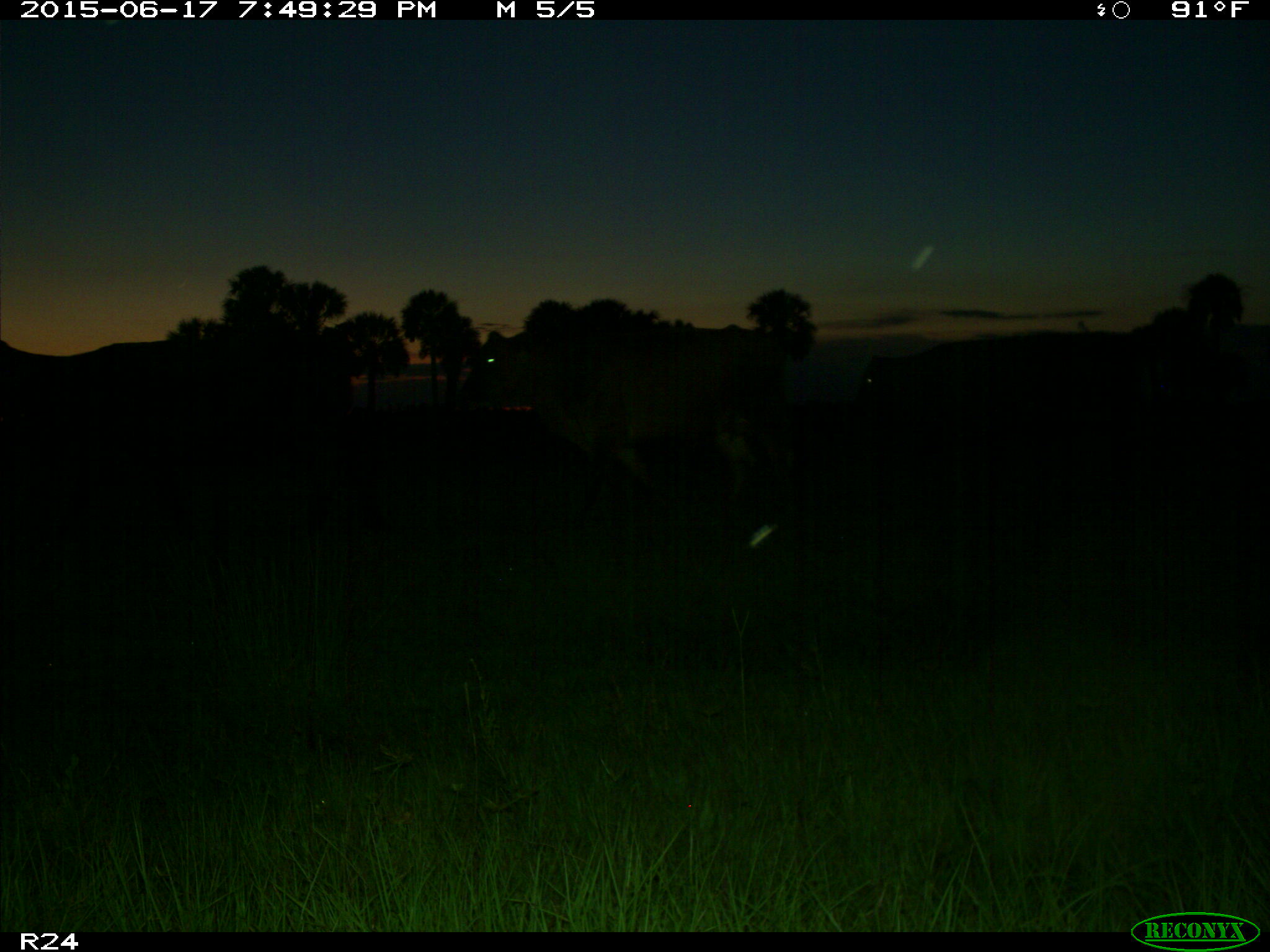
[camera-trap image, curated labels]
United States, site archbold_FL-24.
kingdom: Animalia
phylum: Chordata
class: Mammalia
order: Artiodactyla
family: Bovidae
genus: Bos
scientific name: Bos taurus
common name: domestic cow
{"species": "Bos taurus (domestic cow)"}